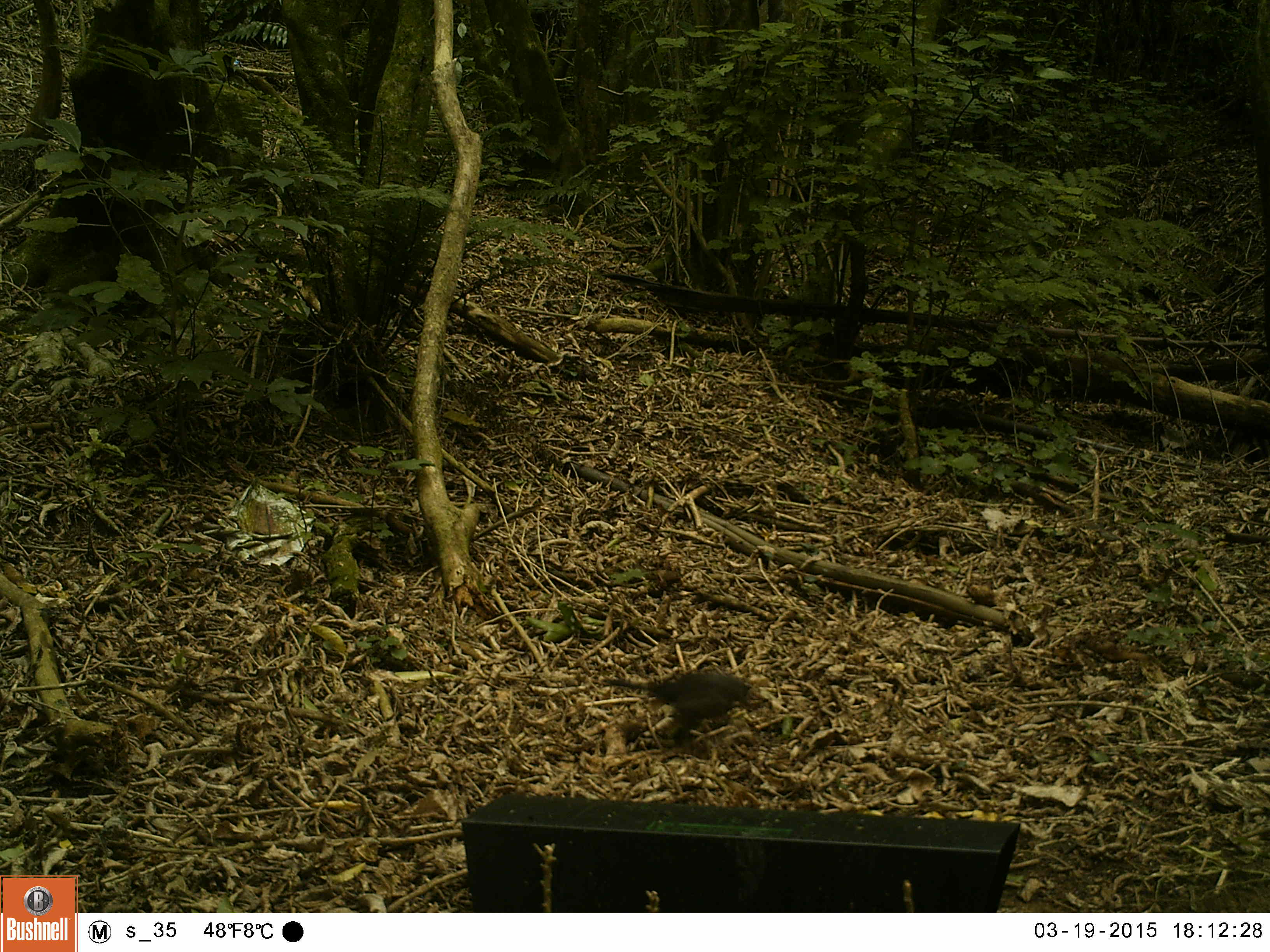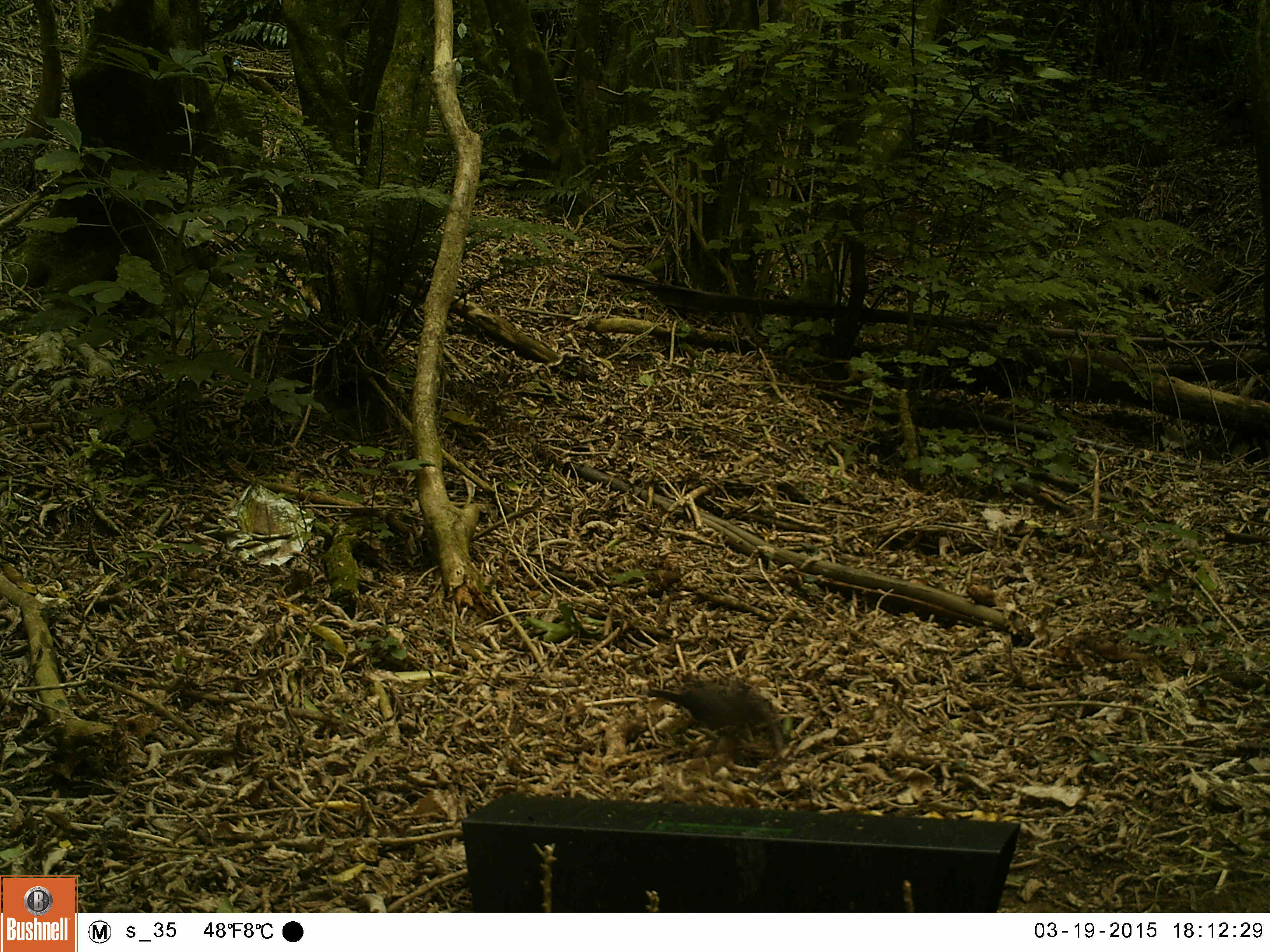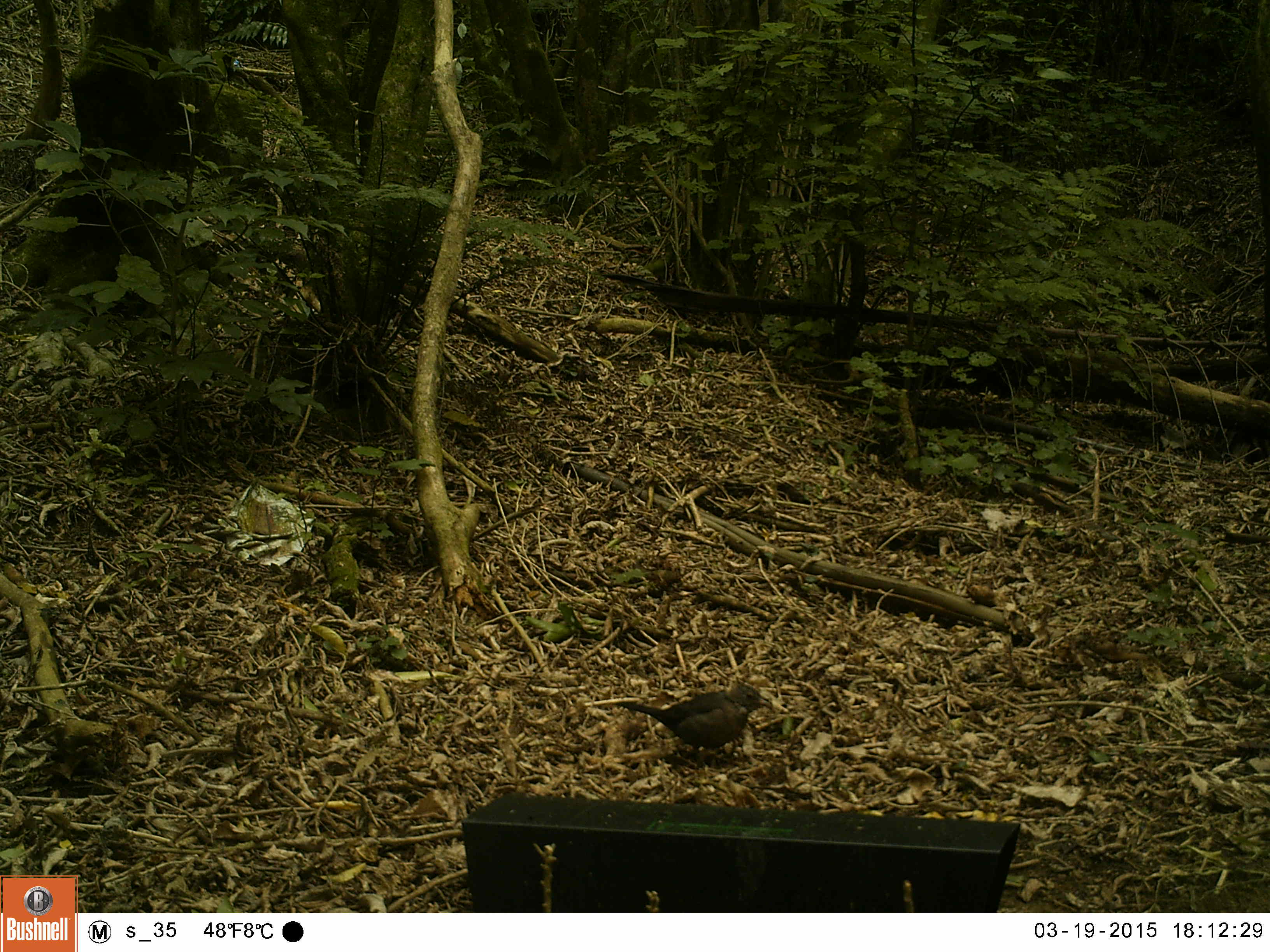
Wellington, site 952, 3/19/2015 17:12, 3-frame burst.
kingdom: Animalia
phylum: Chordata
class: Aves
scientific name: Aves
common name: bird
Bird (Aves).